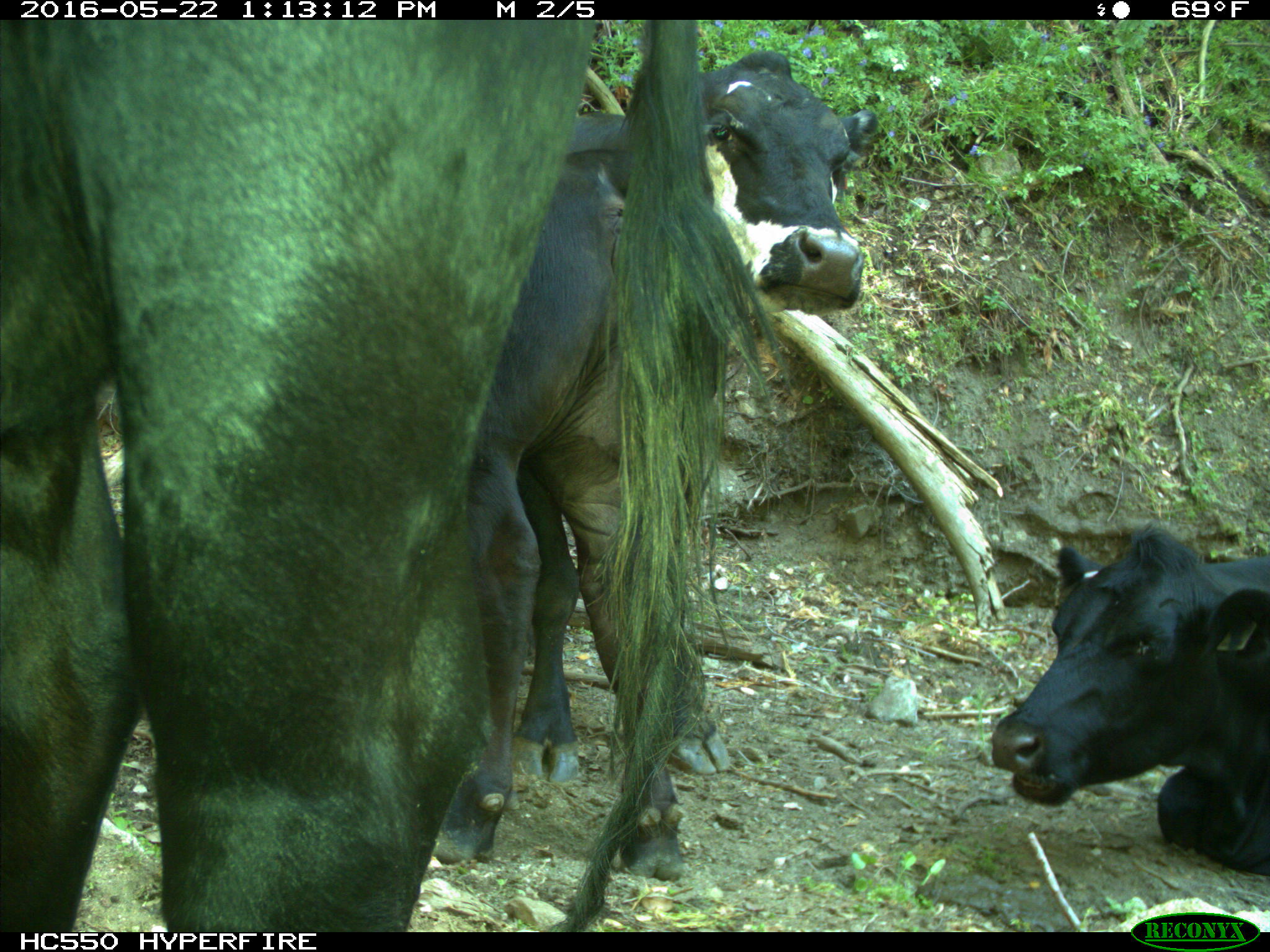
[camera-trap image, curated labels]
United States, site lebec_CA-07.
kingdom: Animalia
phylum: Chordata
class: Mammalia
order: Artiodactyla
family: Bovidae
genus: Bos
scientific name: Bos taurus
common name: domestic cow